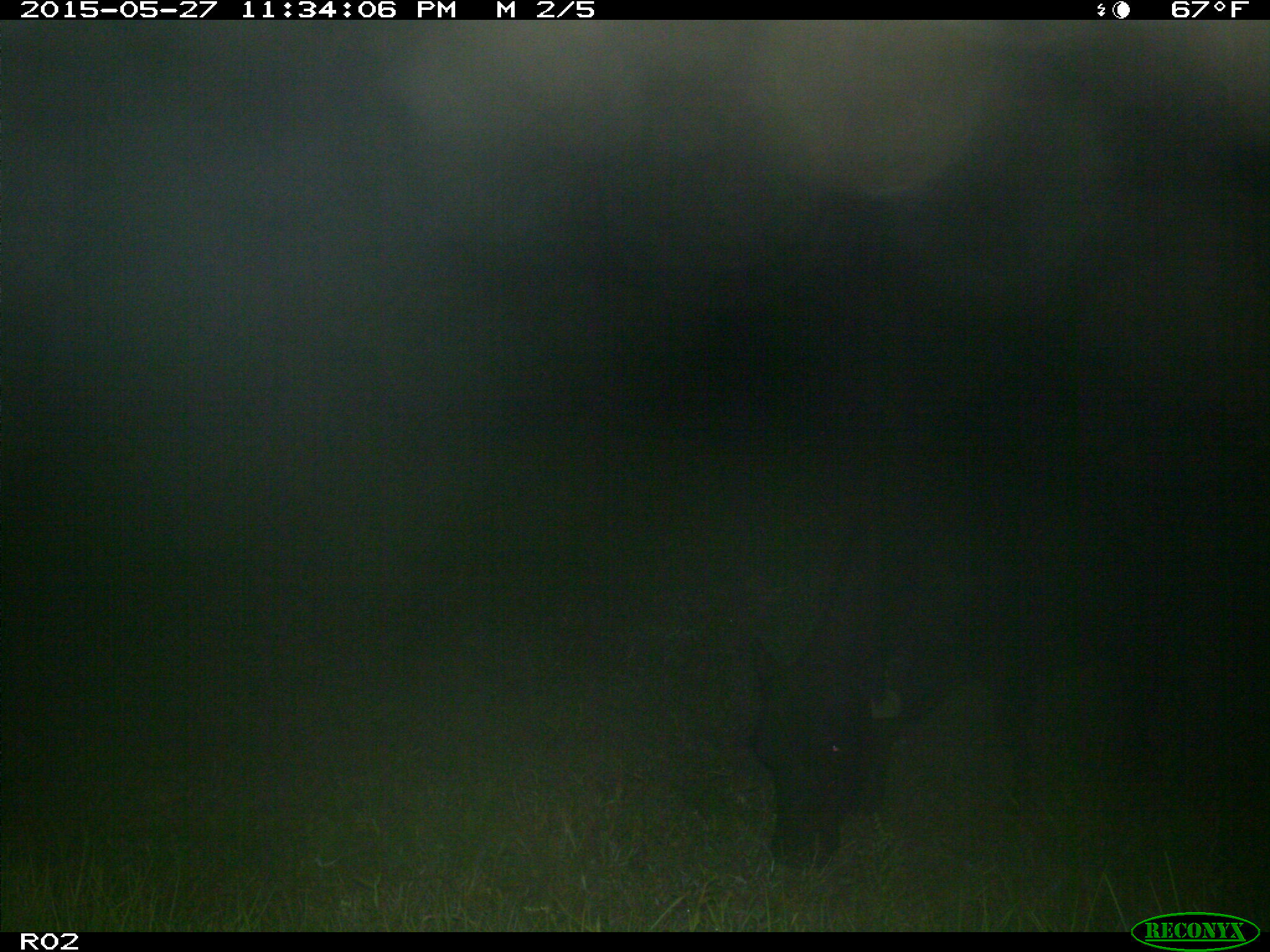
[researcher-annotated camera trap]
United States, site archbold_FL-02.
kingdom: Animalia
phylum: Chordata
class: Mammalia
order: Artiodactyla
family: Bovidae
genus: Bos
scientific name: Bos taurus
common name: domestic cow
Bos taurus (domestic cow).